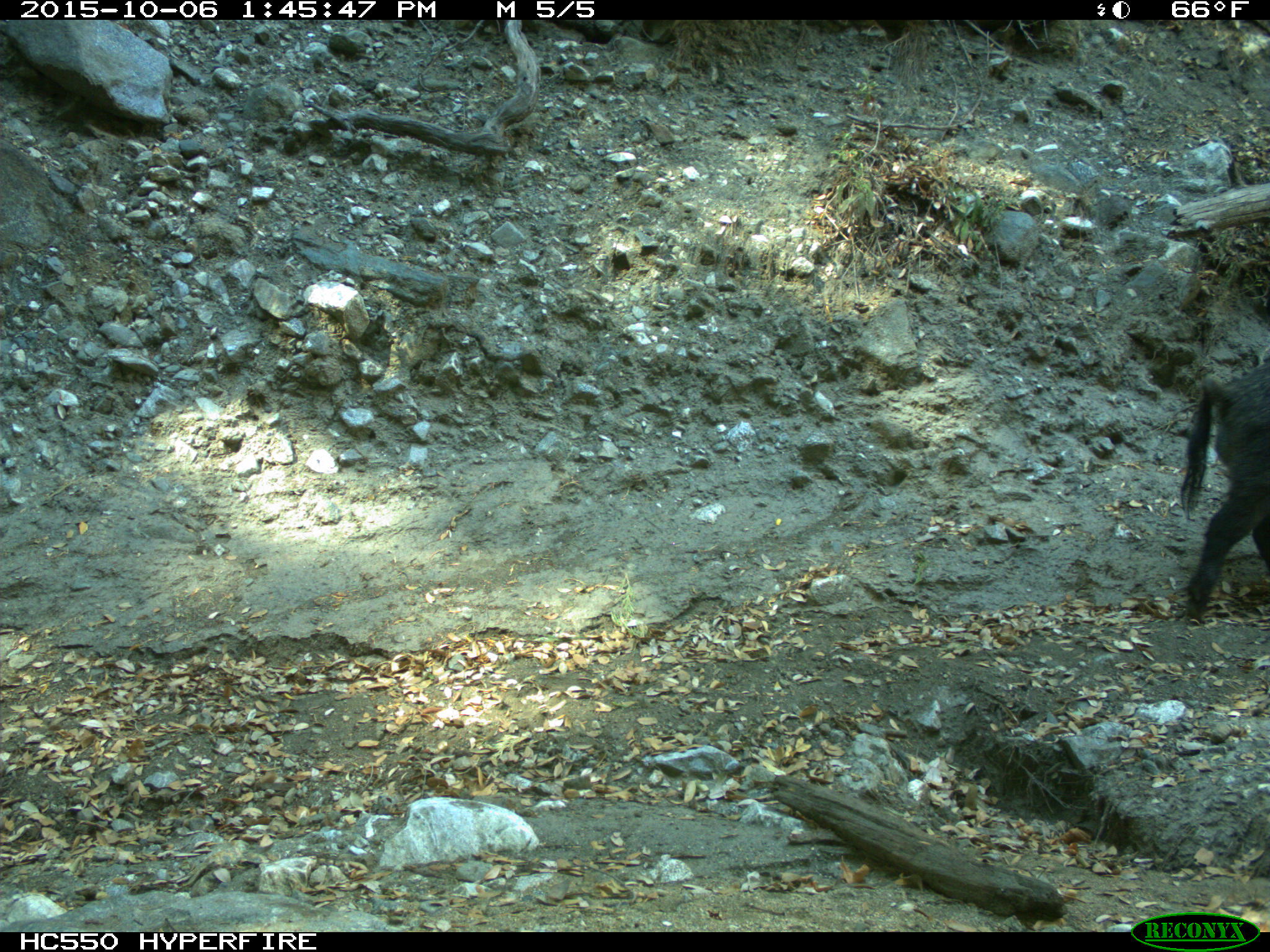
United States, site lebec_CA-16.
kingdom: Animalia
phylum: Chordata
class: Mammalia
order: Artiodactyla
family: Suidae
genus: Sus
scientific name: Sus scrofa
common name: wild boar